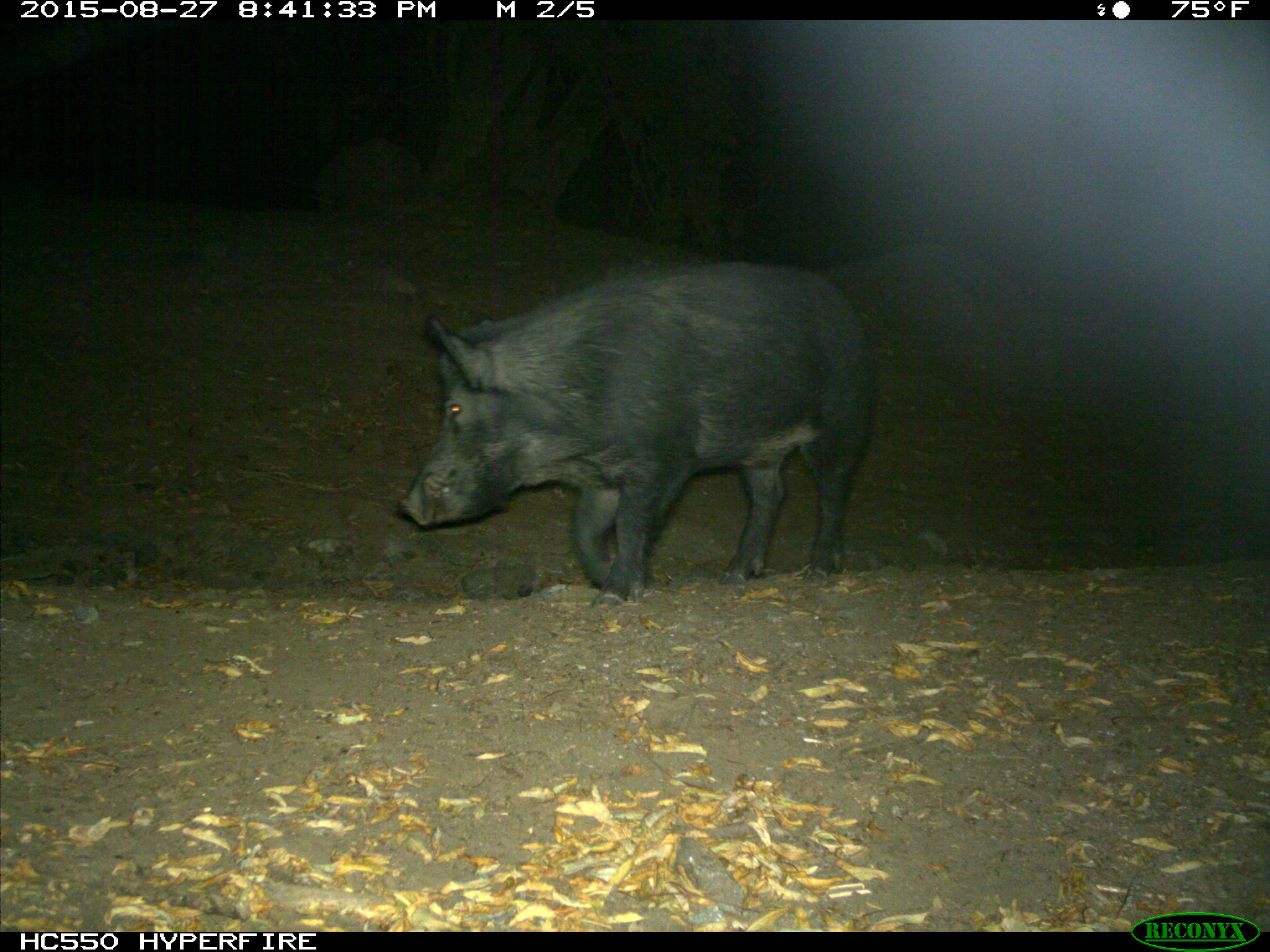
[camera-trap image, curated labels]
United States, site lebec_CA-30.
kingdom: Animalia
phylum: Chordata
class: Mammalia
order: Artiodactyla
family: Suidae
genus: Sus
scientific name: Sus scrofa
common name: wild boar